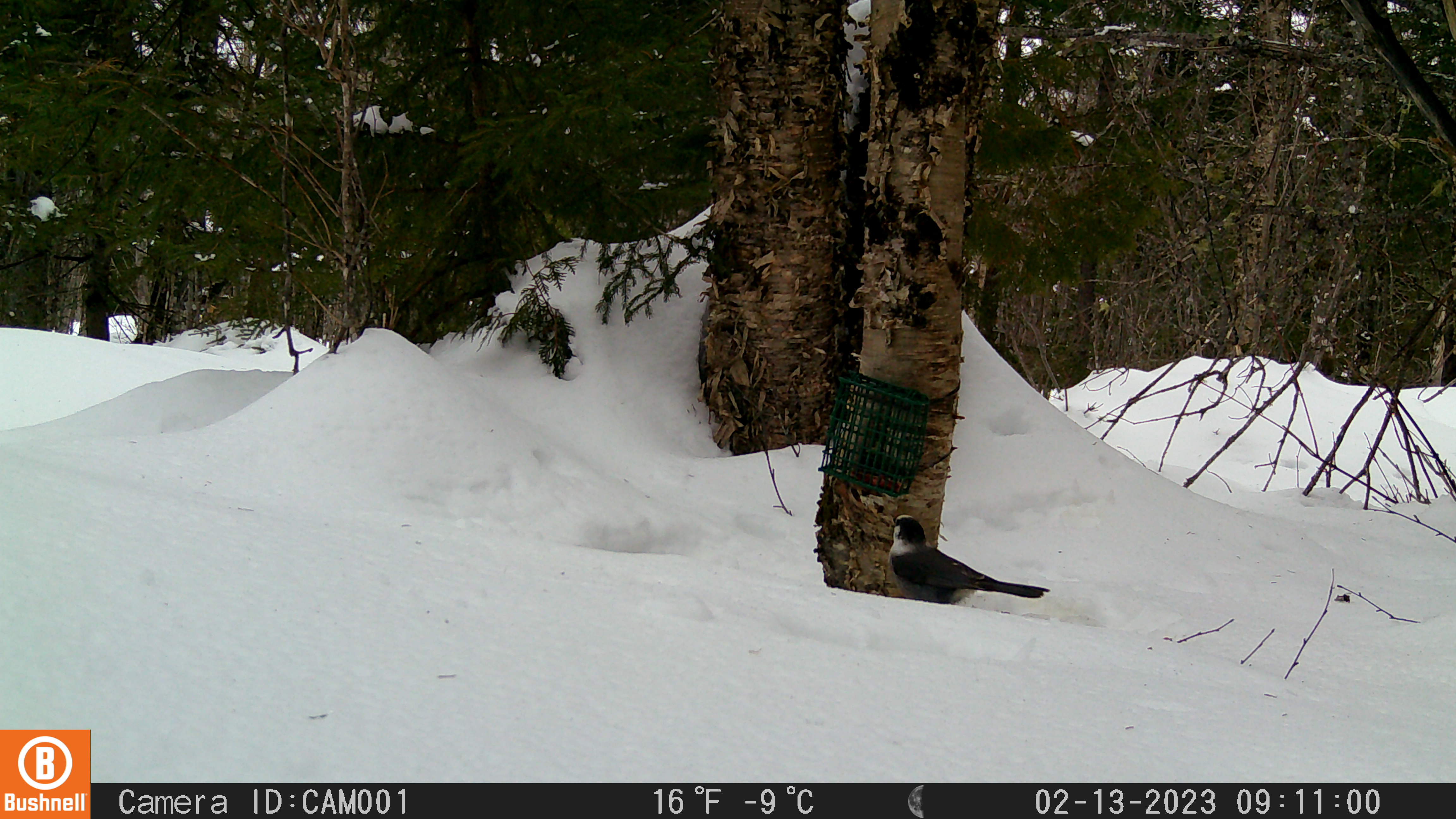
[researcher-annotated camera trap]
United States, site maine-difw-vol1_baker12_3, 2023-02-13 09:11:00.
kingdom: Animalia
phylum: Chordata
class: Aves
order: Passeriformes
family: Corvidae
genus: Perisoreus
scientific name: Perisoreus canadensis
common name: canada jay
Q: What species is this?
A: Canada jay (Perisoreus canadensis).